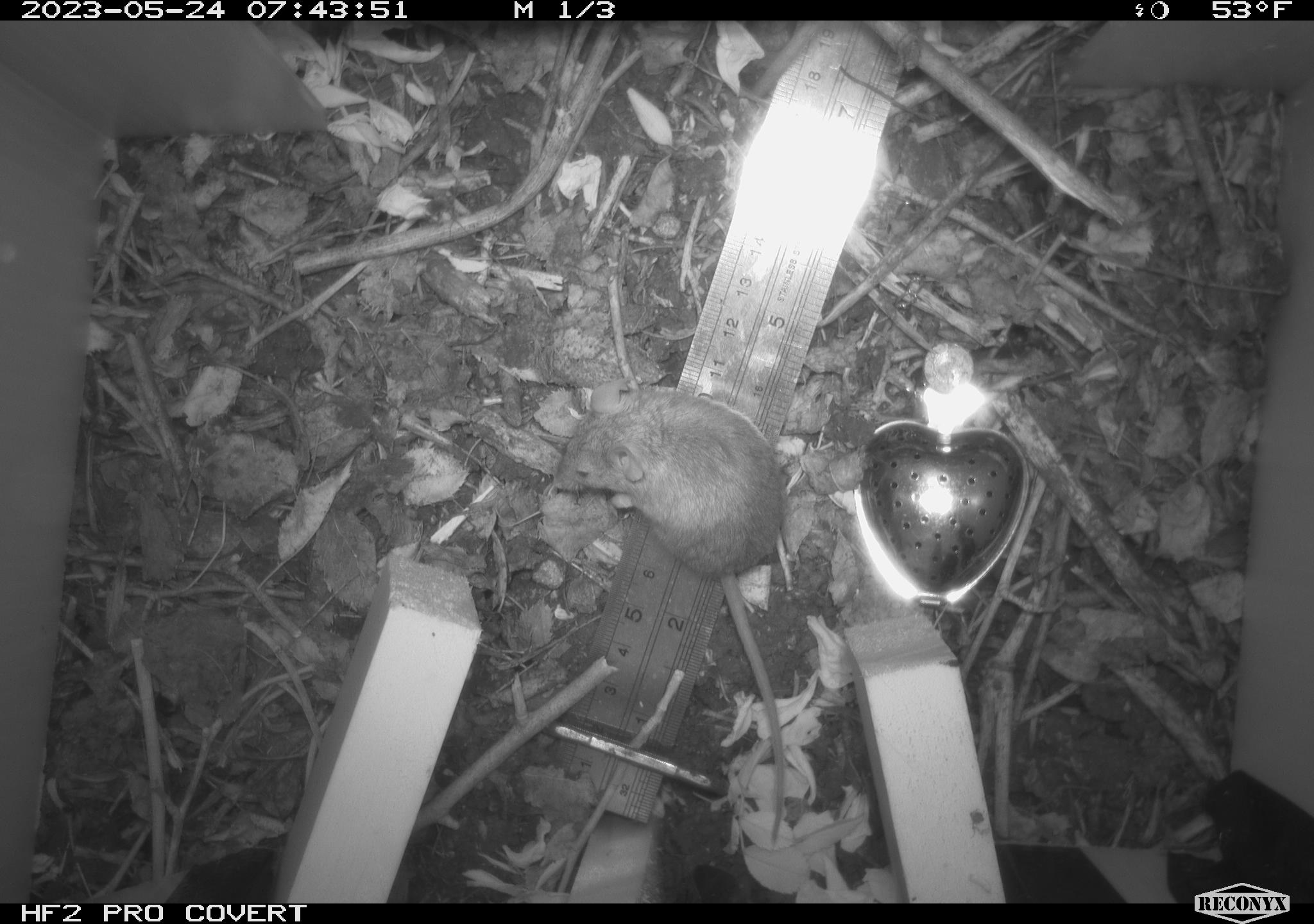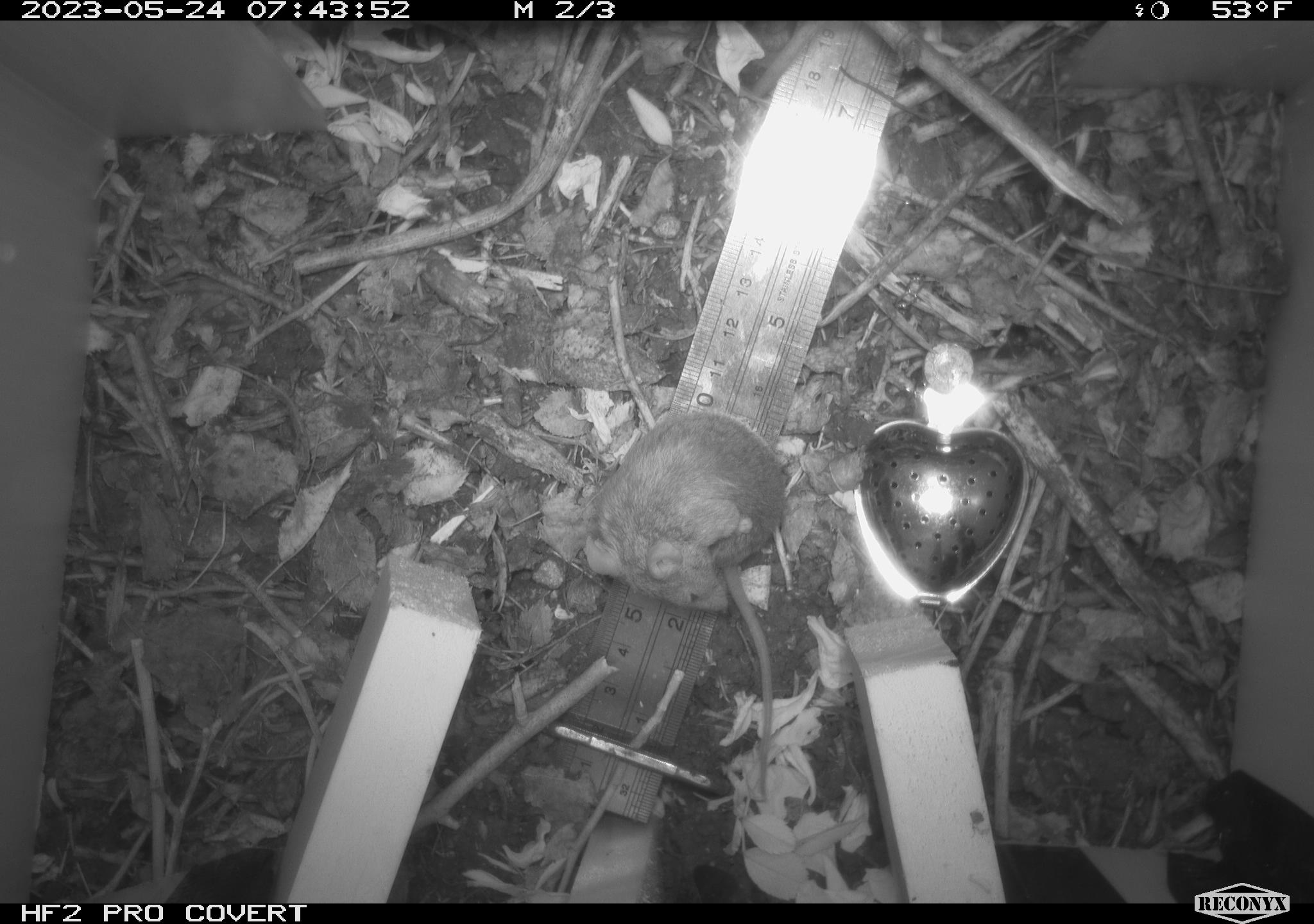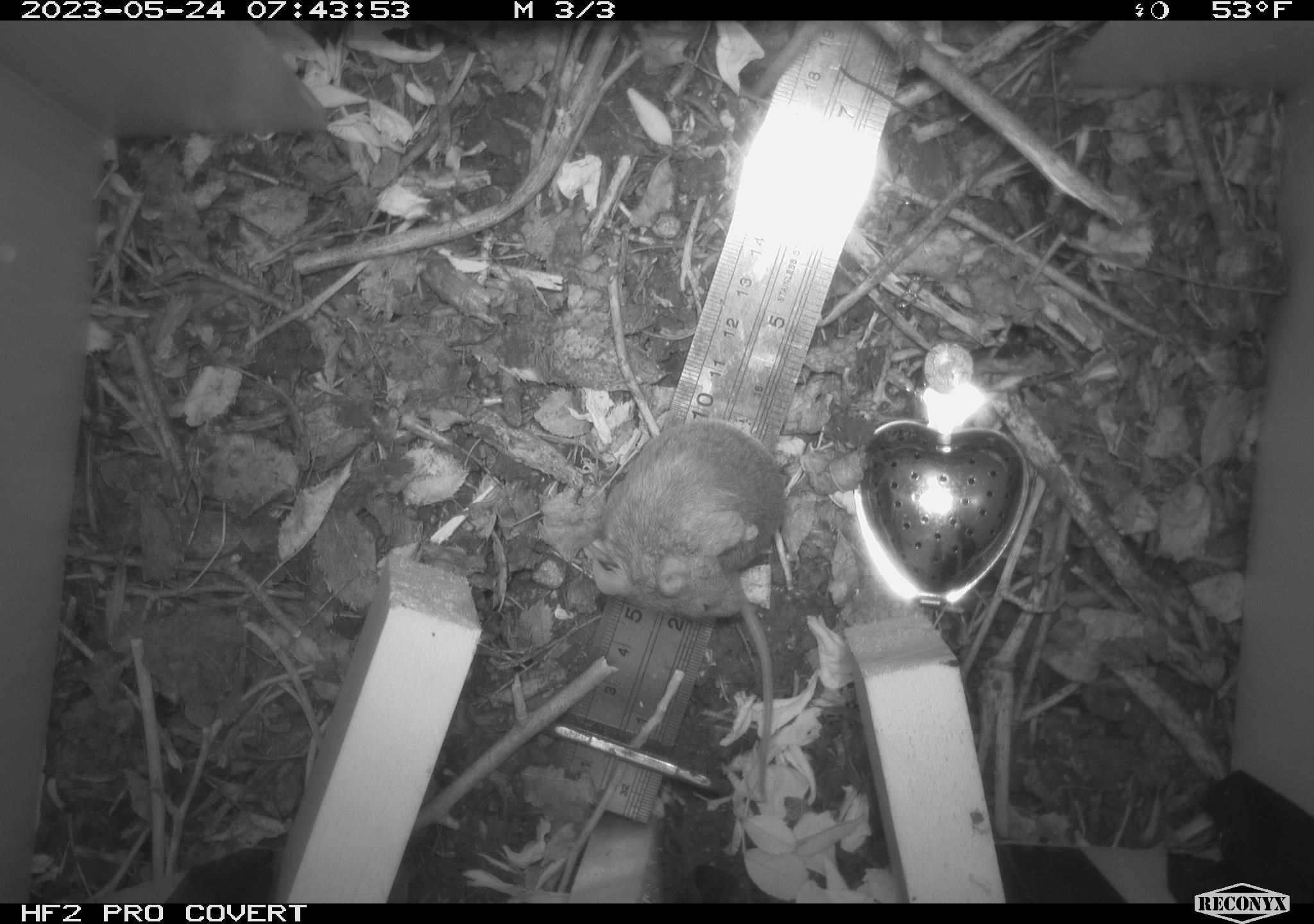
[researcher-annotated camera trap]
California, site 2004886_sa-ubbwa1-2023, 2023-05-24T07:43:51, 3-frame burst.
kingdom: Animalia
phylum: Chordata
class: Mammalia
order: Rodentia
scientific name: Rodentia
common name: mouse species